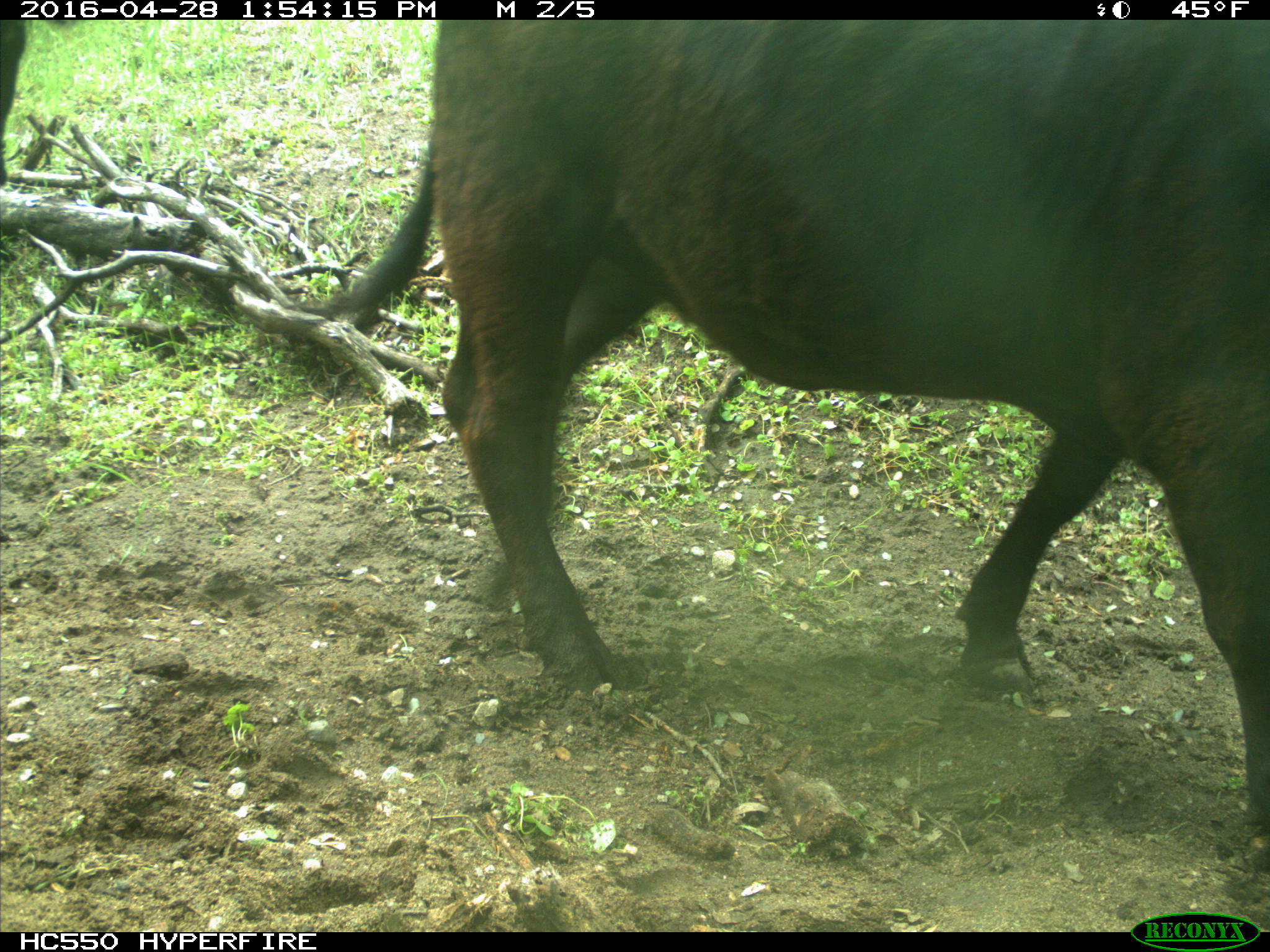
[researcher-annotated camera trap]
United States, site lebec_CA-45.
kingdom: Animalia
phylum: Chordata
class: Mammalia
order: Artiodactyla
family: Bovidae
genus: Bos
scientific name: Bos taurus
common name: domestic cow